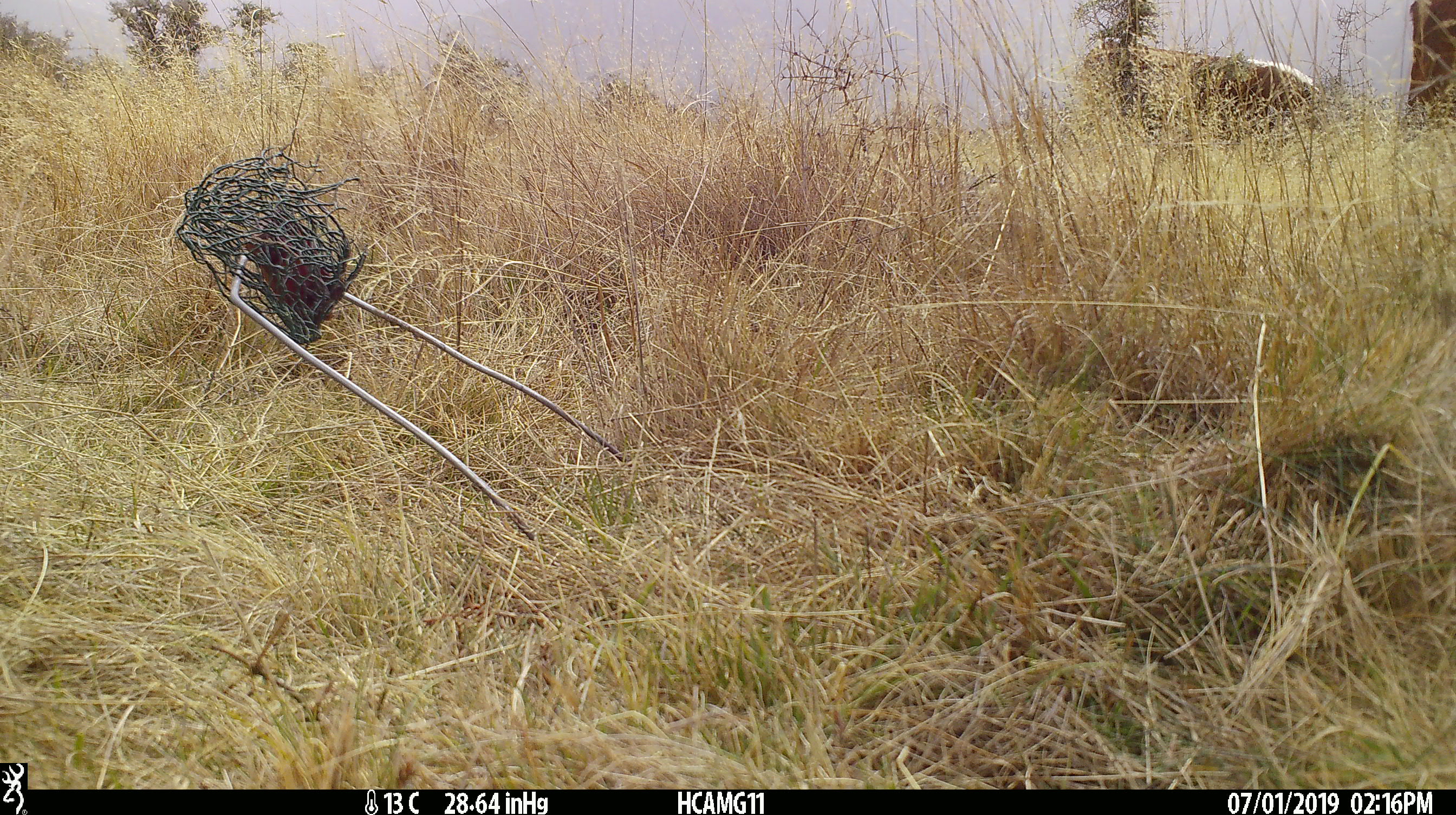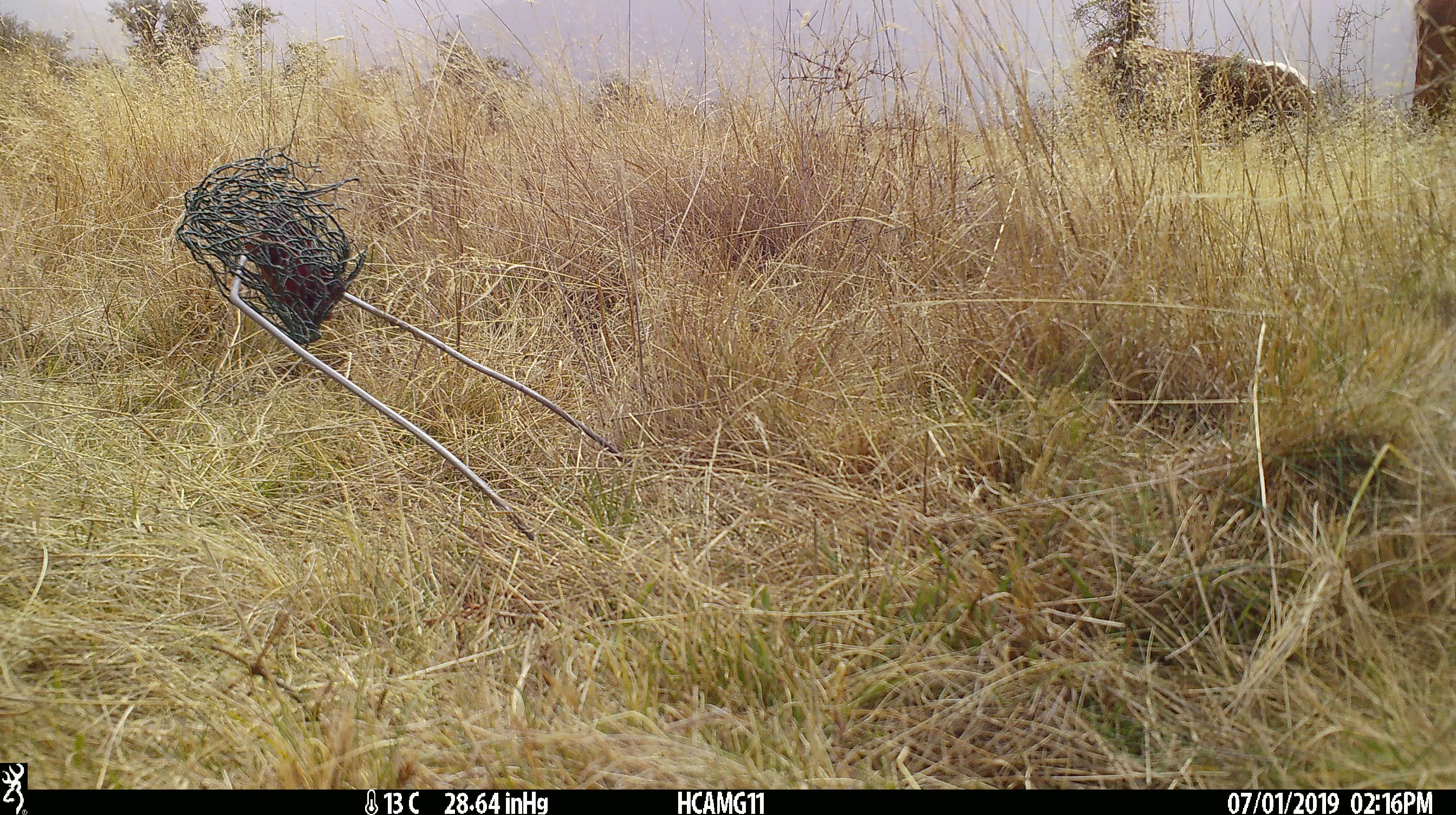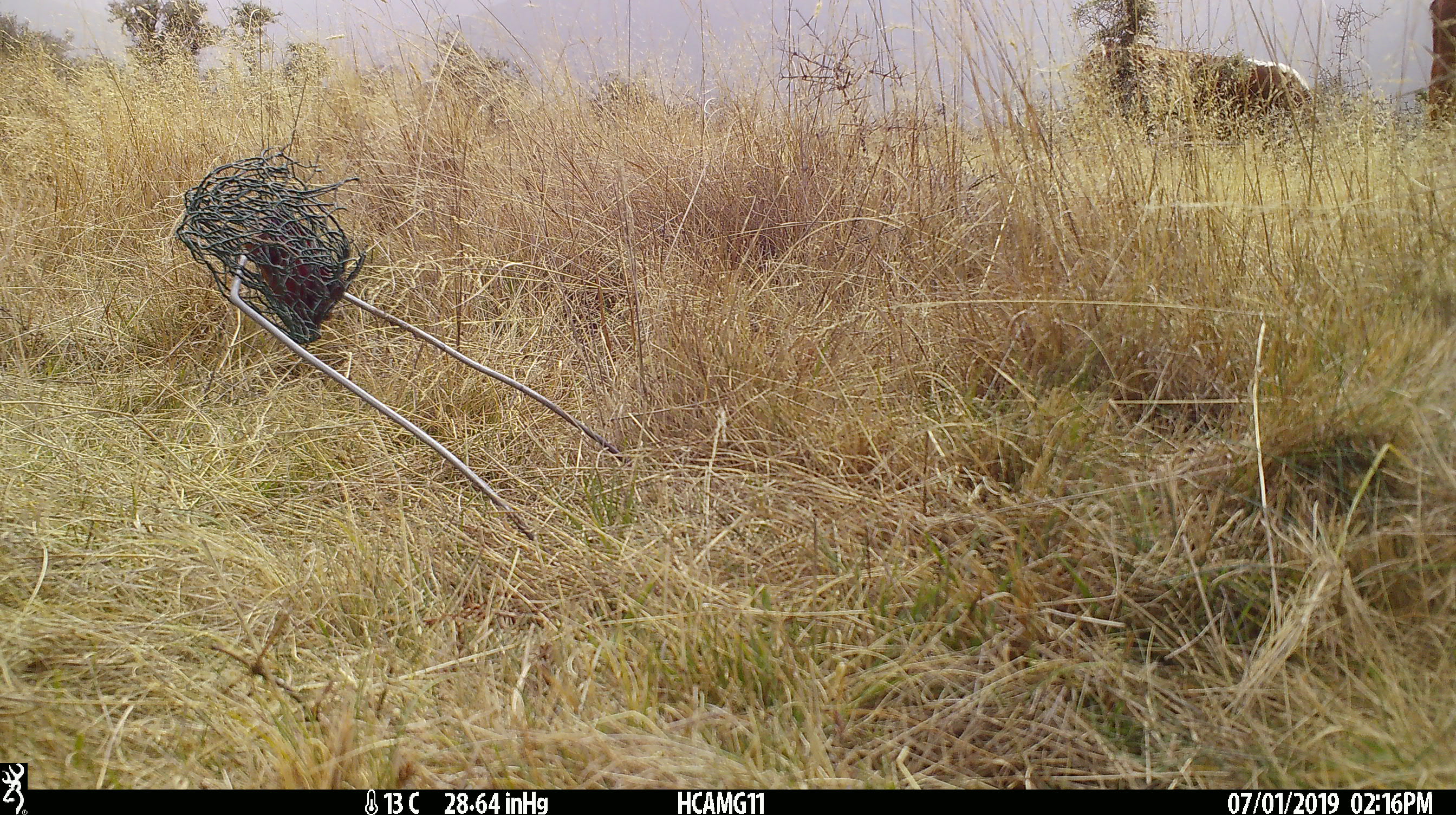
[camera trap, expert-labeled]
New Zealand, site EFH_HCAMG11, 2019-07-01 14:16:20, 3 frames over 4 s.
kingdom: Animalia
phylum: Chordata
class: Mammalia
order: Artiodactyla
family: Bovidae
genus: Bos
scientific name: Bos taurus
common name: domestic cow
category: cow